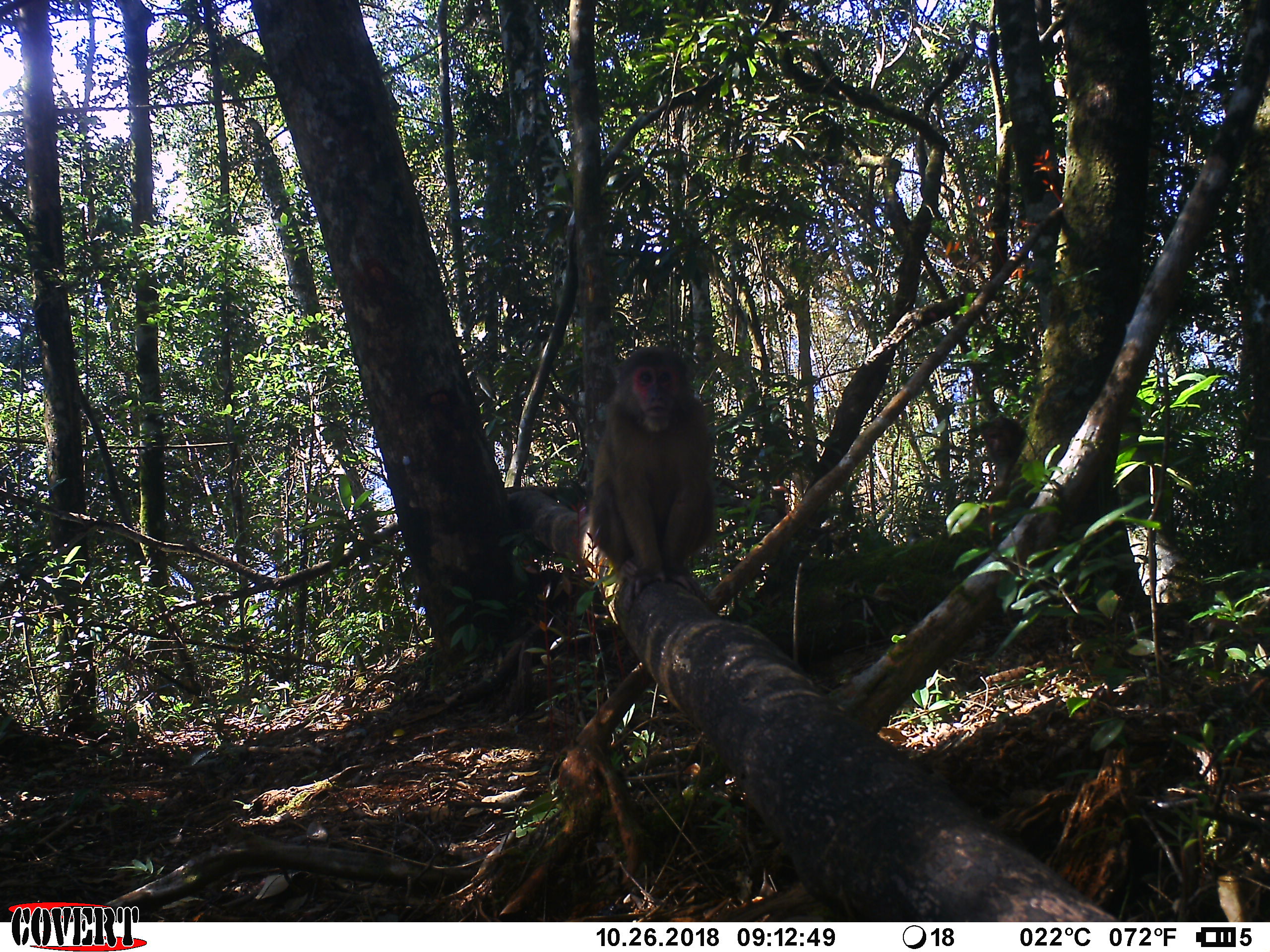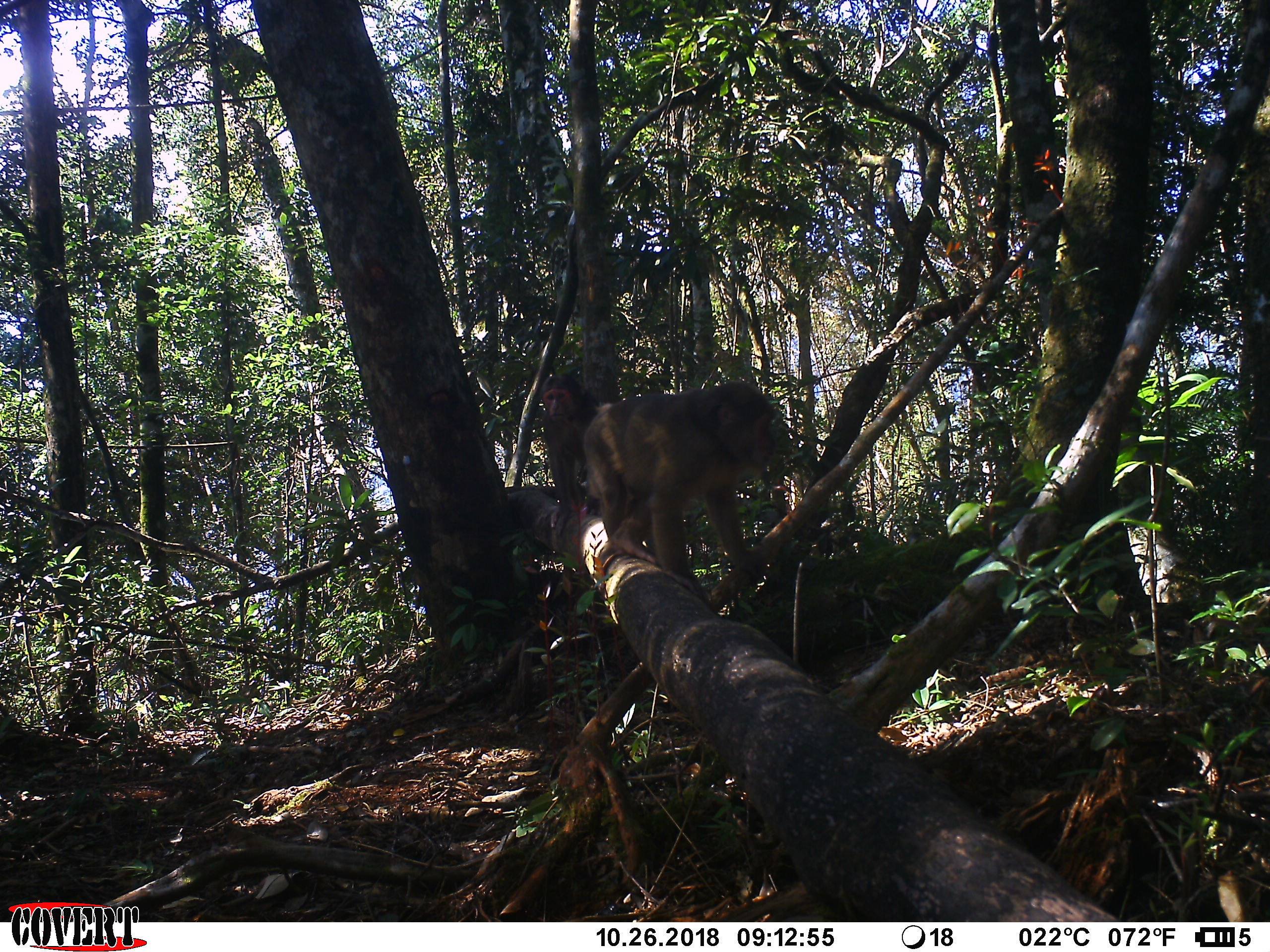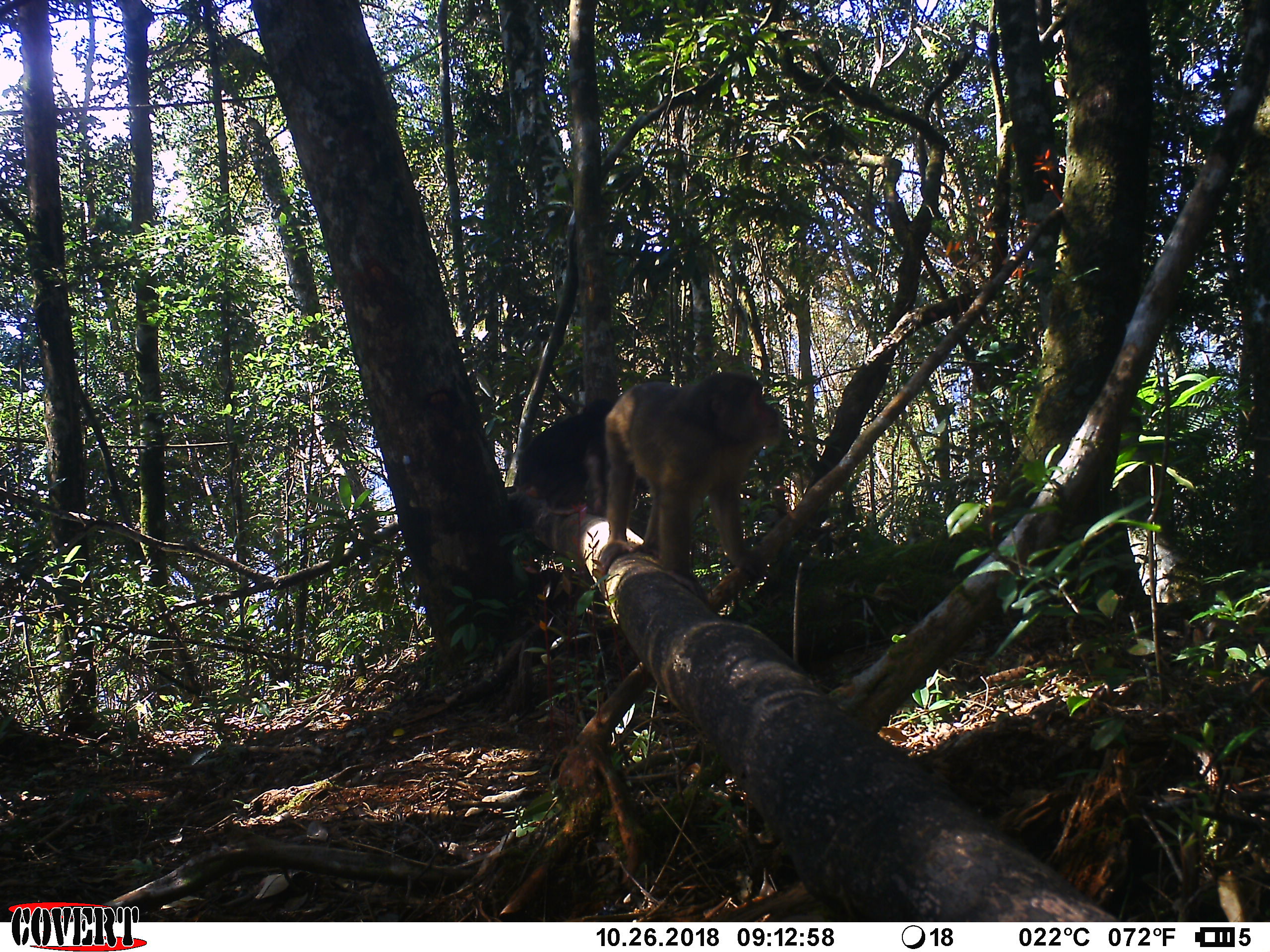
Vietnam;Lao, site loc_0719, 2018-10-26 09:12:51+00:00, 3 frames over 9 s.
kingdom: Animalia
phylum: Chordata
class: Mammalia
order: Primates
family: Cercopithecidae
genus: Macaca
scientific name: Macaca arctoides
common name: stump-tailed macaque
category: stump tailed macaque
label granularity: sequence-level